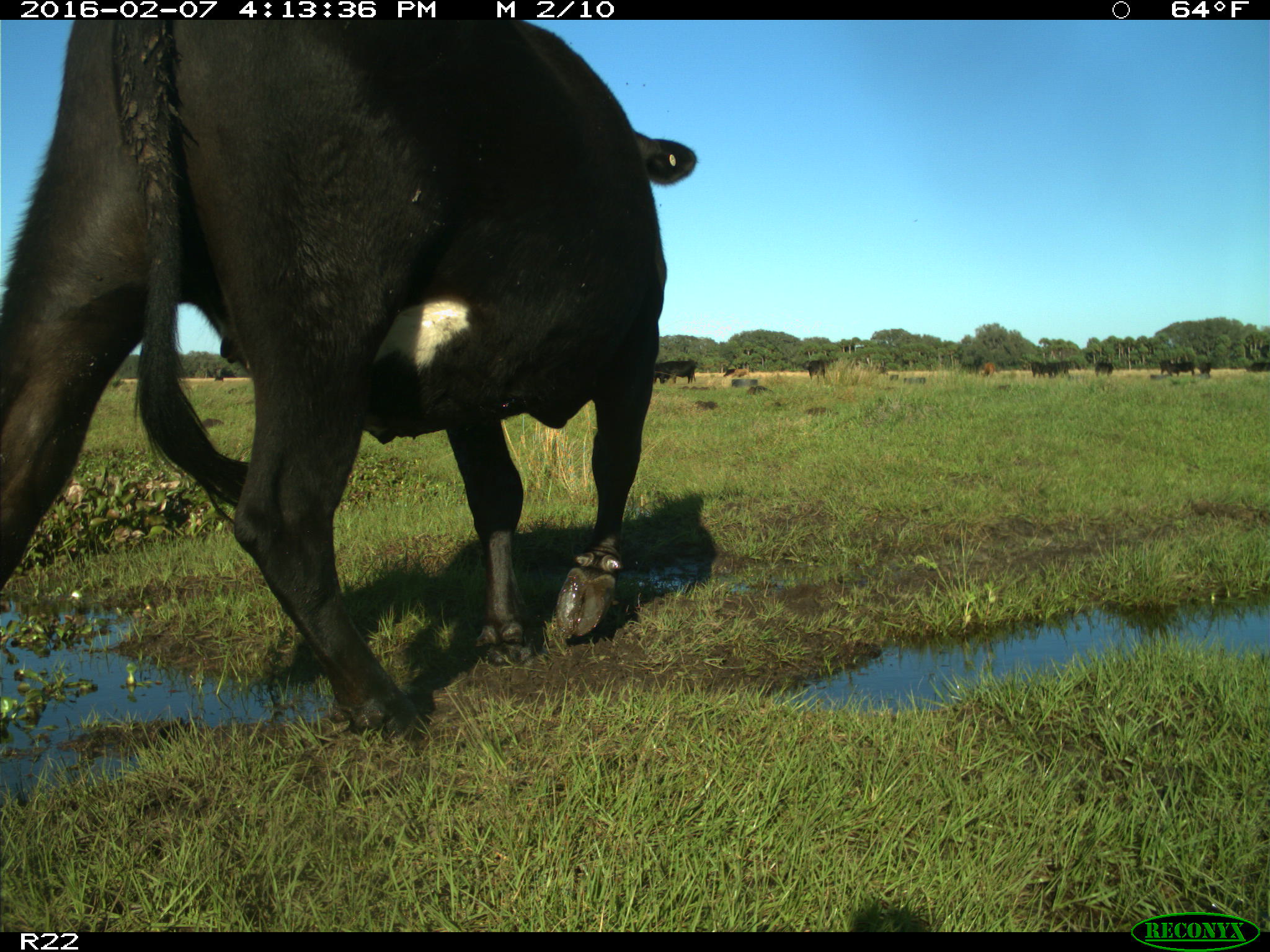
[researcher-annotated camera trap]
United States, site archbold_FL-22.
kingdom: Animalia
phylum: Chordata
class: Mammalia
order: Artiodactyla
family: Bovidae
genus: Bos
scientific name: Bos taurus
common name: domestic cow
Bos taurus (domestic cow).